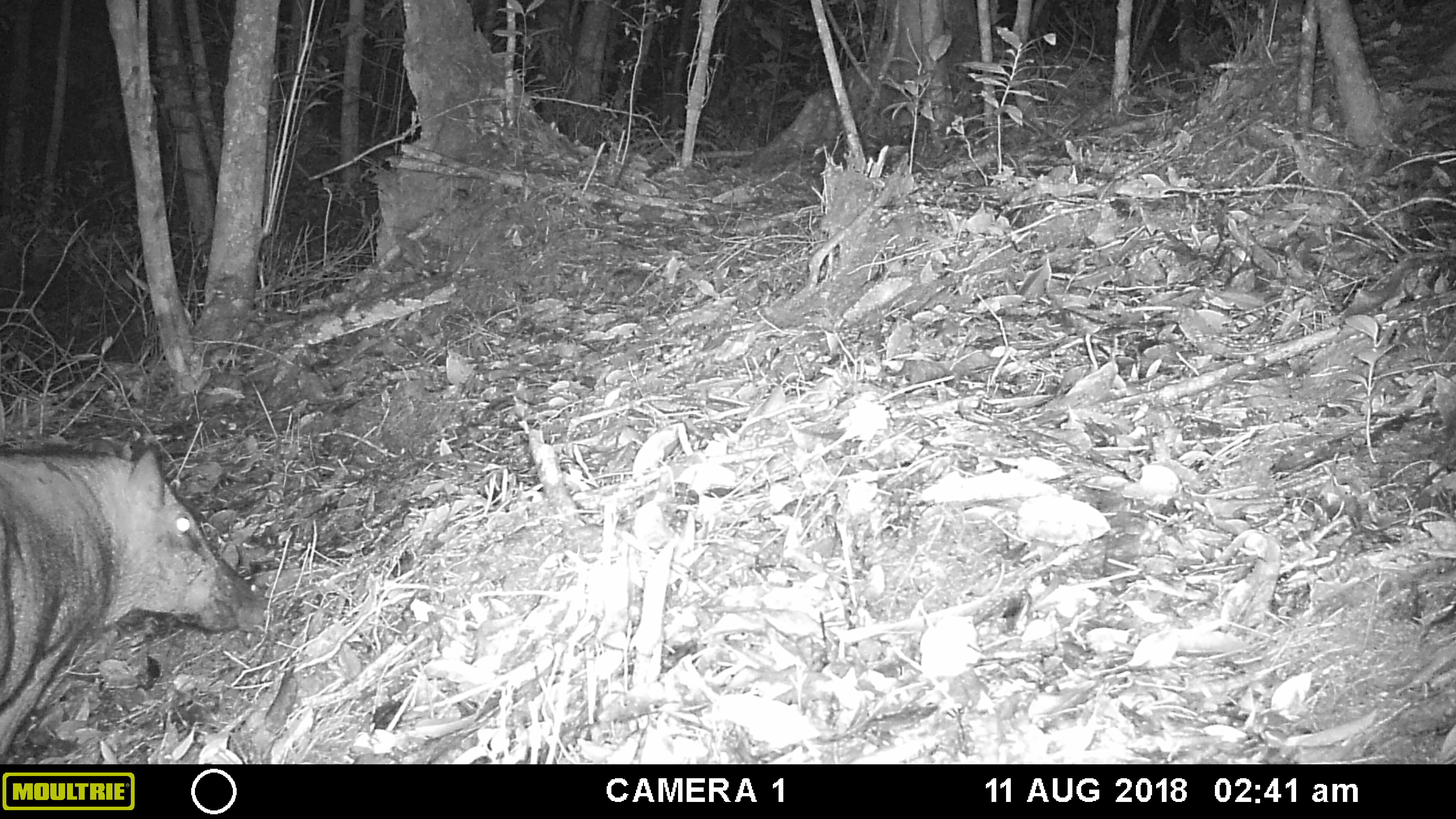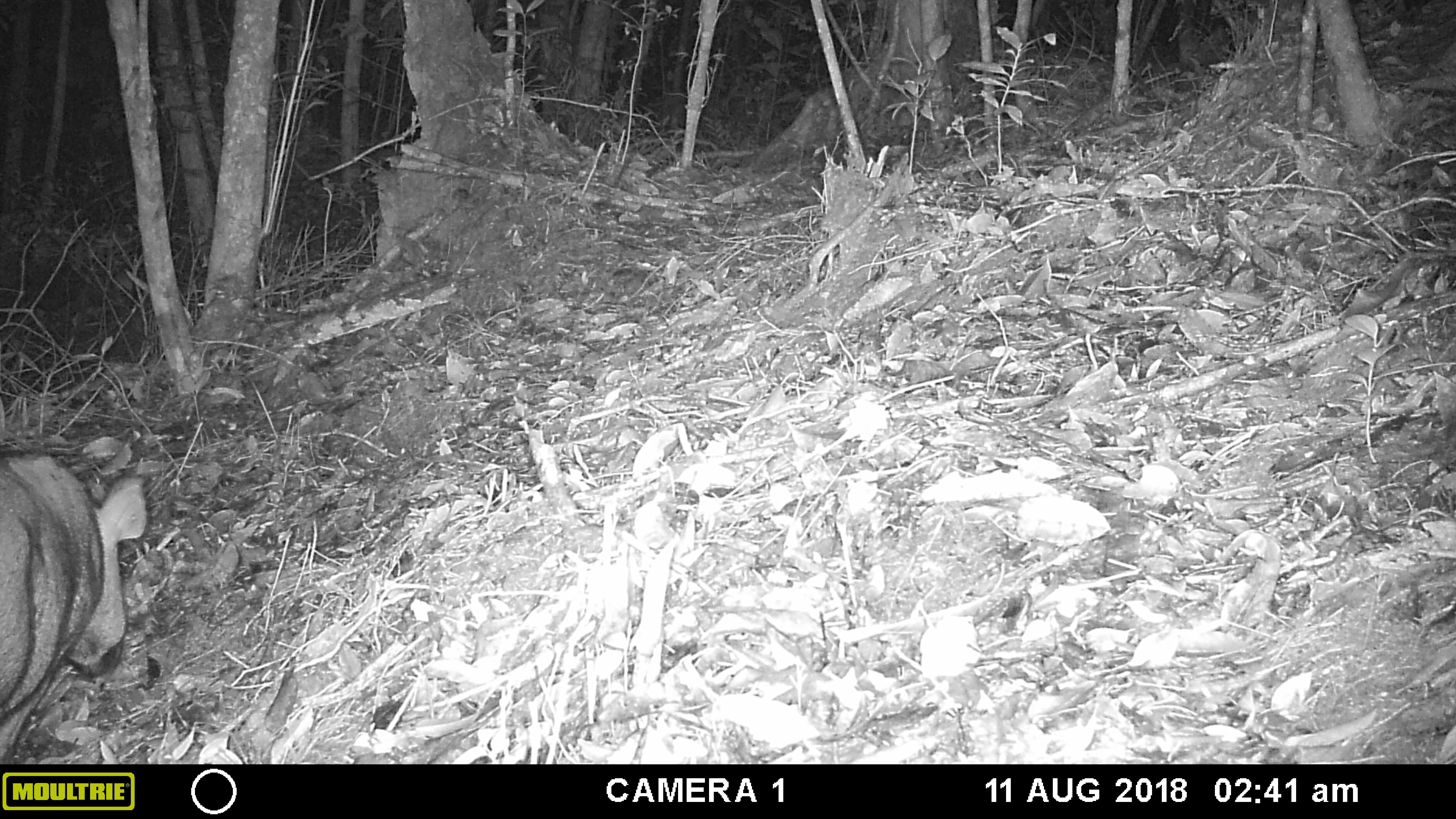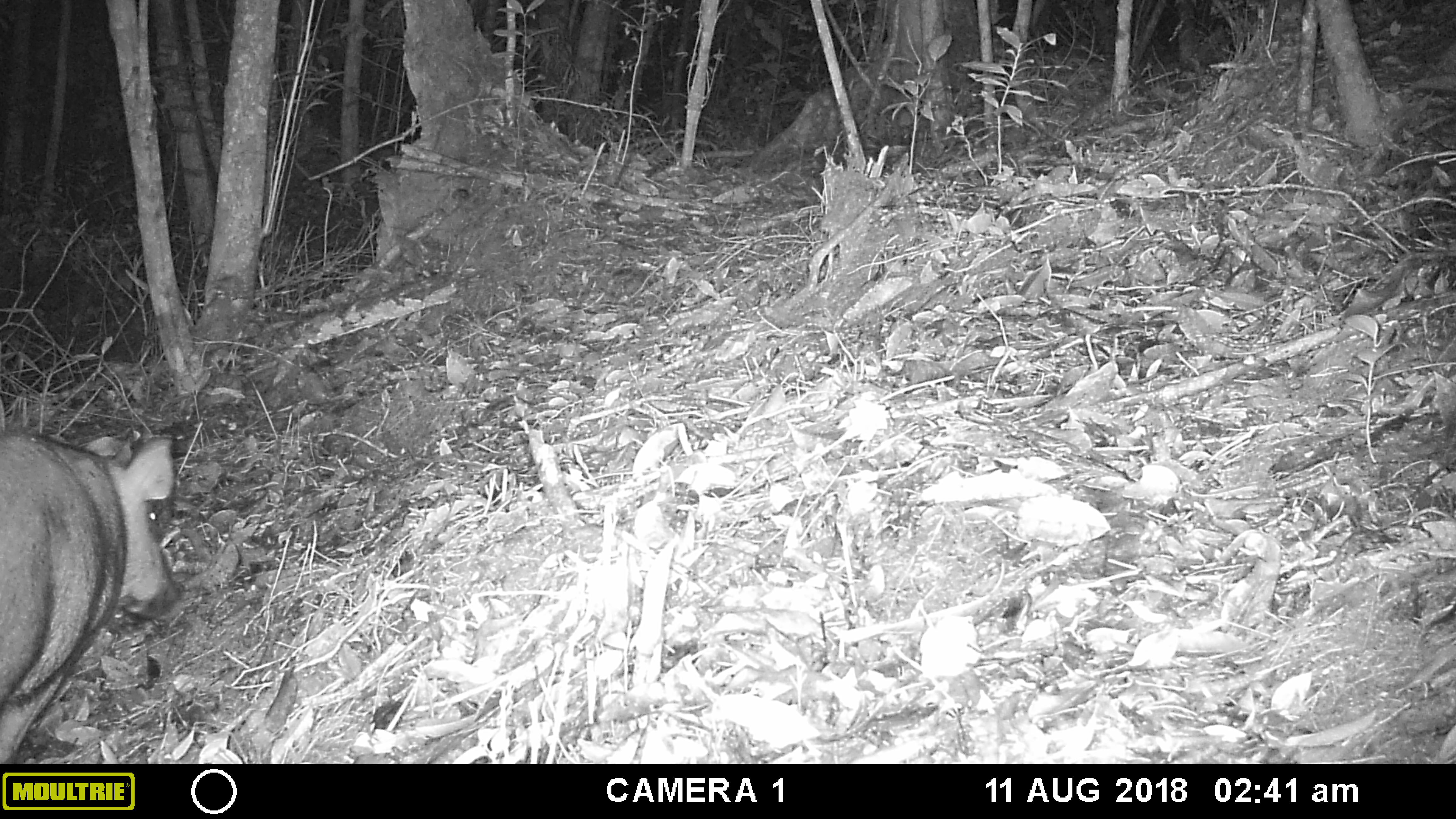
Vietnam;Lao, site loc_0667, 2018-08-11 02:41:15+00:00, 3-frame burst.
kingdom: Animalia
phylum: Chordata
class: Mammalia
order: Artiodactyla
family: Suidae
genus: Sus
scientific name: Sus scrofa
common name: eurasian wild pig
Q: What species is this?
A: Eurasian wild pig (Sus scrofa).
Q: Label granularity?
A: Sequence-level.